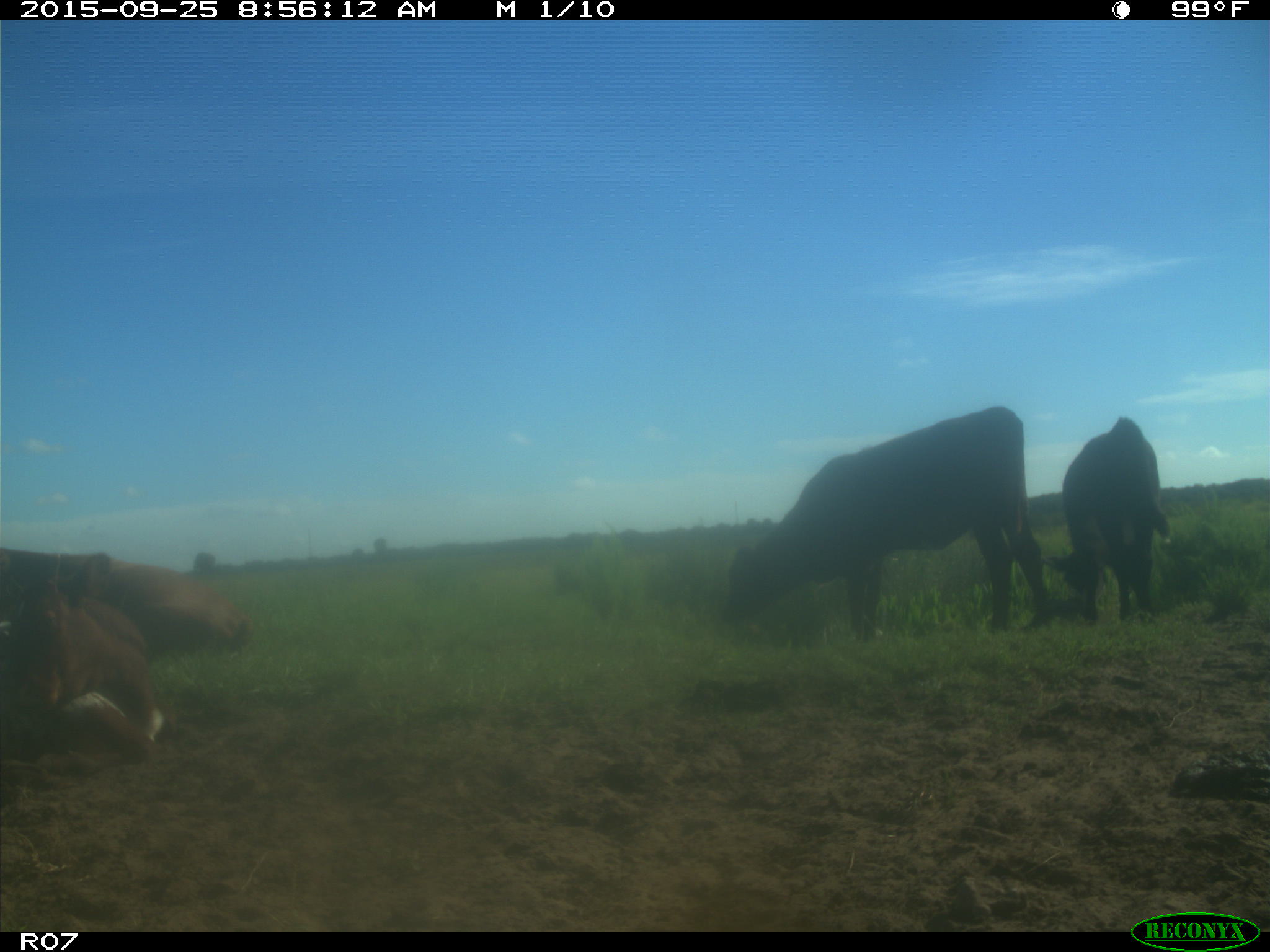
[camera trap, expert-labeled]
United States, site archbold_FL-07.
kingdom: Animalia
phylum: Chordata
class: Mammalia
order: Artiodactyla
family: Bovidae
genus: Bos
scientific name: Bos taurus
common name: domestic cow